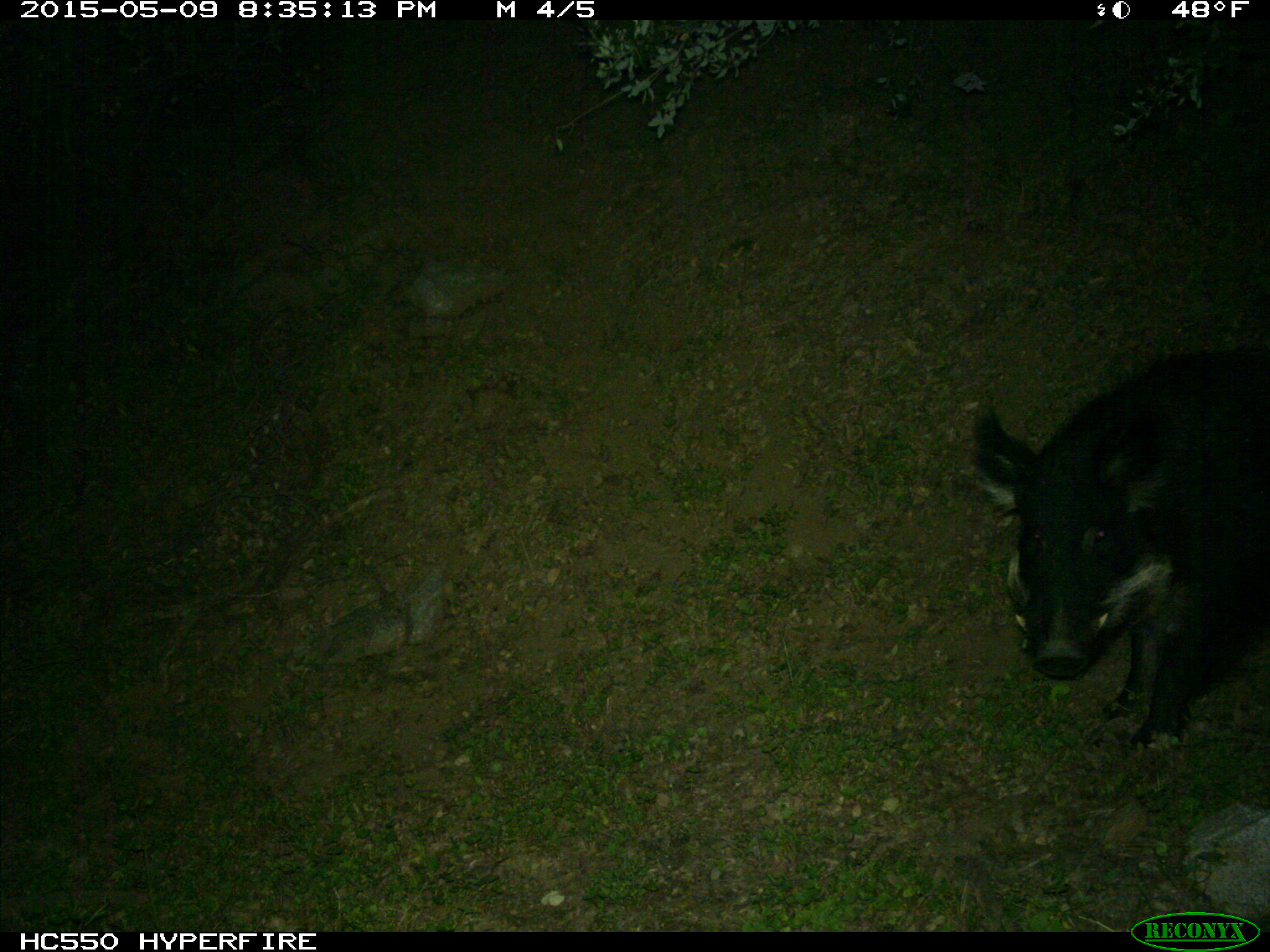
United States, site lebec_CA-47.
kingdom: Animalia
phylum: Chordata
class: Mammalia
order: Artiodactyla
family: Suidae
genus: Sus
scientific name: Sus scrofa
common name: wild boar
Sus scrofa (wild boar).